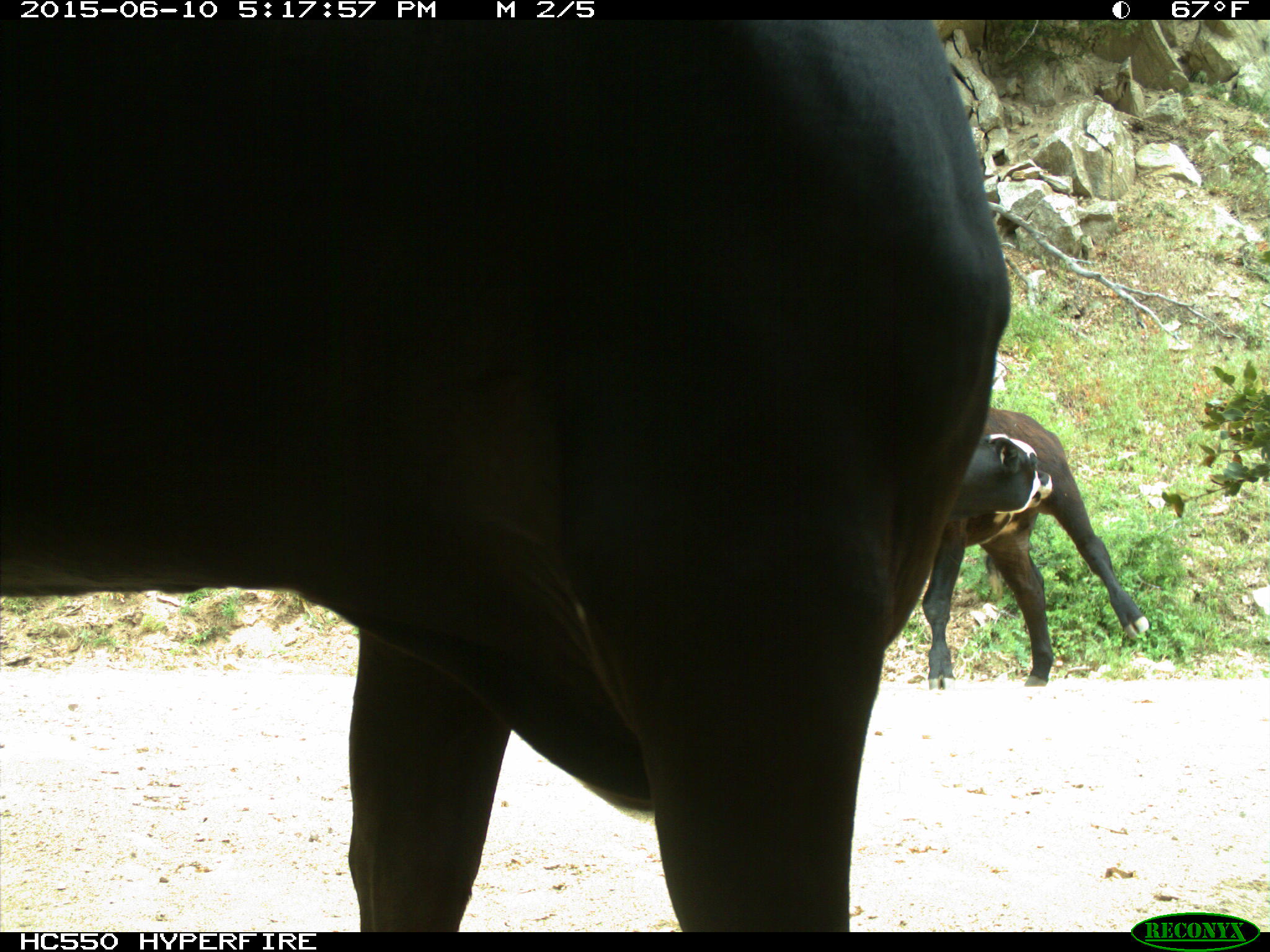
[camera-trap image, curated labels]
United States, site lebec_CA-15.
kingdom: Animalia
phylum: Chordata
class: Mammalia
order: Artiodactyla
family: Bovidae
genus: Bos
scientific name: Bos taurus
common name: domestic cow